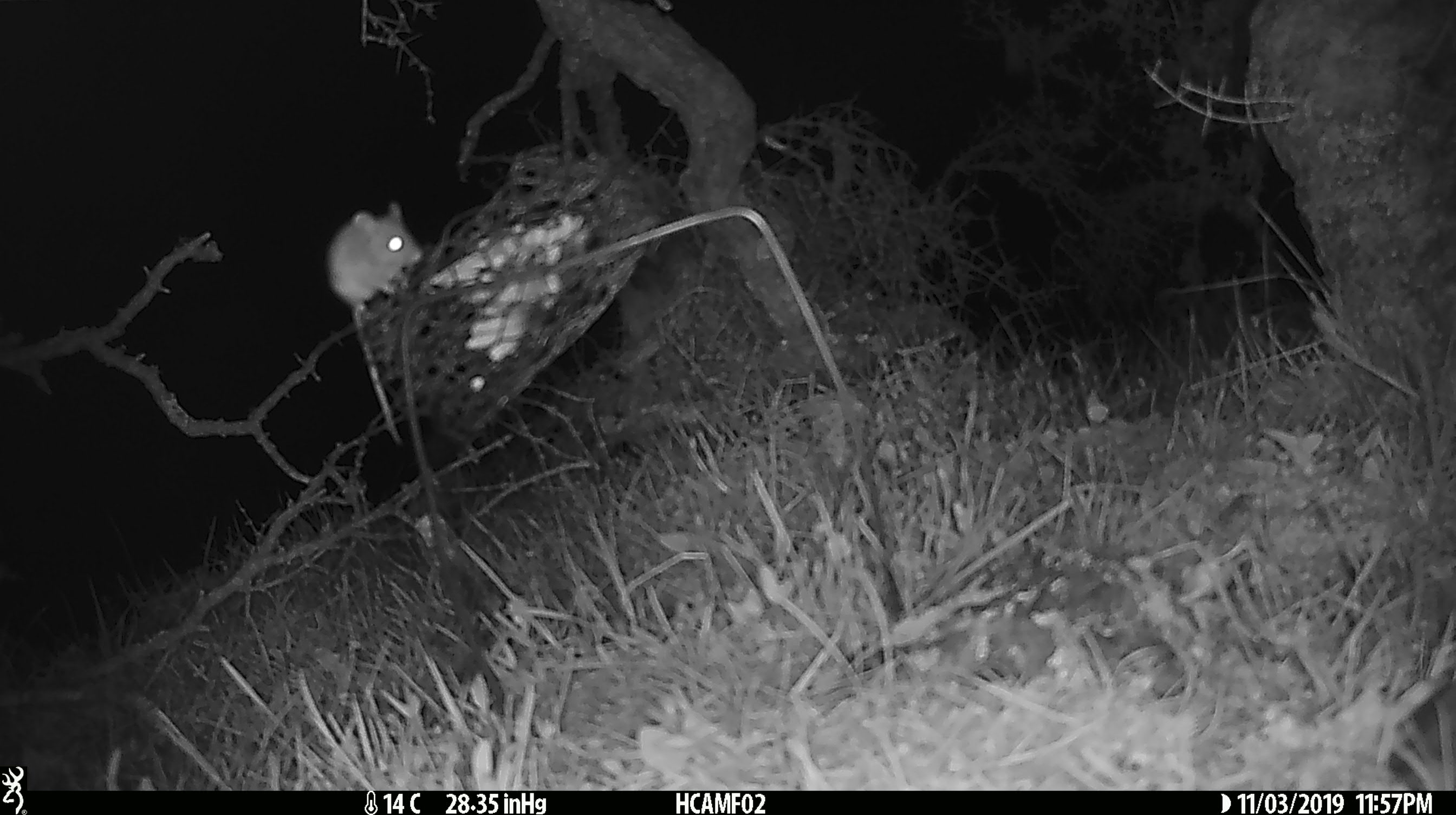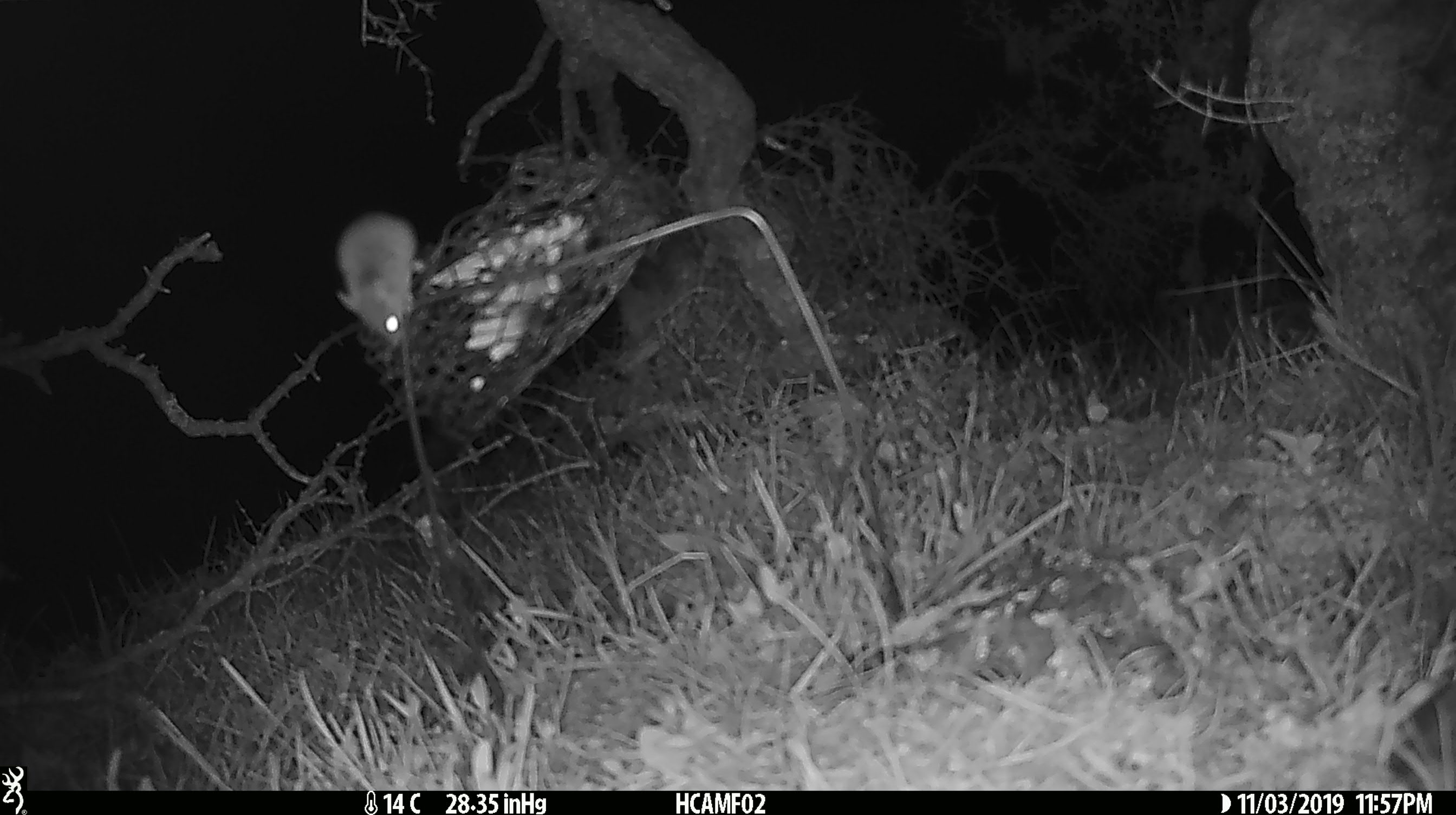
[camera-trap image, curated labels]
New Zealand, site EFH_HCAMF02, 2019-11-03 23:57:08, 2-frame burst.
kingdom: Animalia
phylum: Chordata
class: Mammalia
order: Rodentia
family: Muridae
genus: Mus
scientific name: Mus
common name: mouse